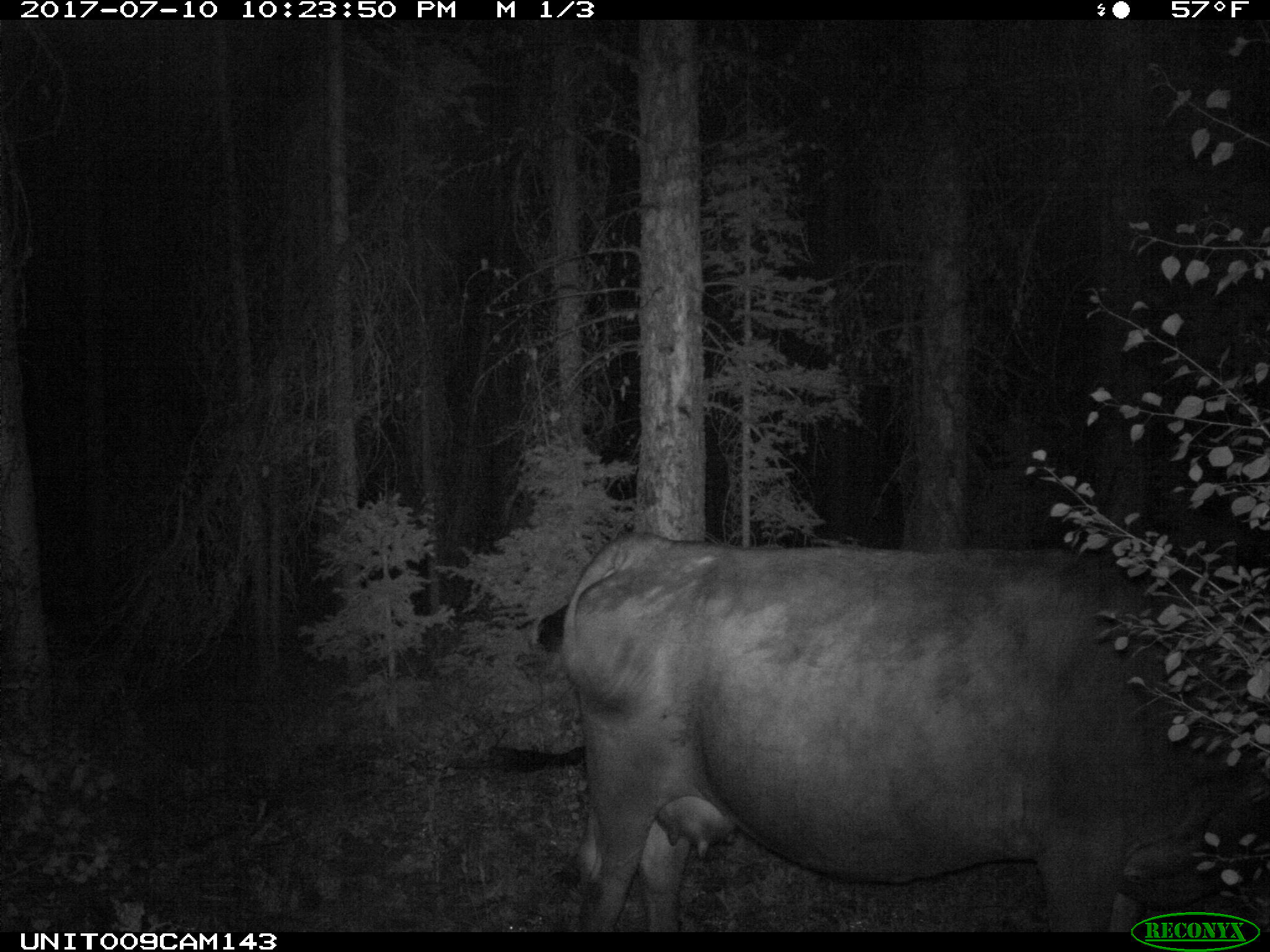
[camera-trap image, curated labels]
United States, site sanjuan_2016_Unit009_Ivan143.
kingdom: Animalia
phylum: Chordata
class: Mammalia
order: Artiodactyla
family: Bovidae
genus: Bos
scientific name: Bos taurus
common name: domestic cow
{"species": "Bos taurus (domestic cow)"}